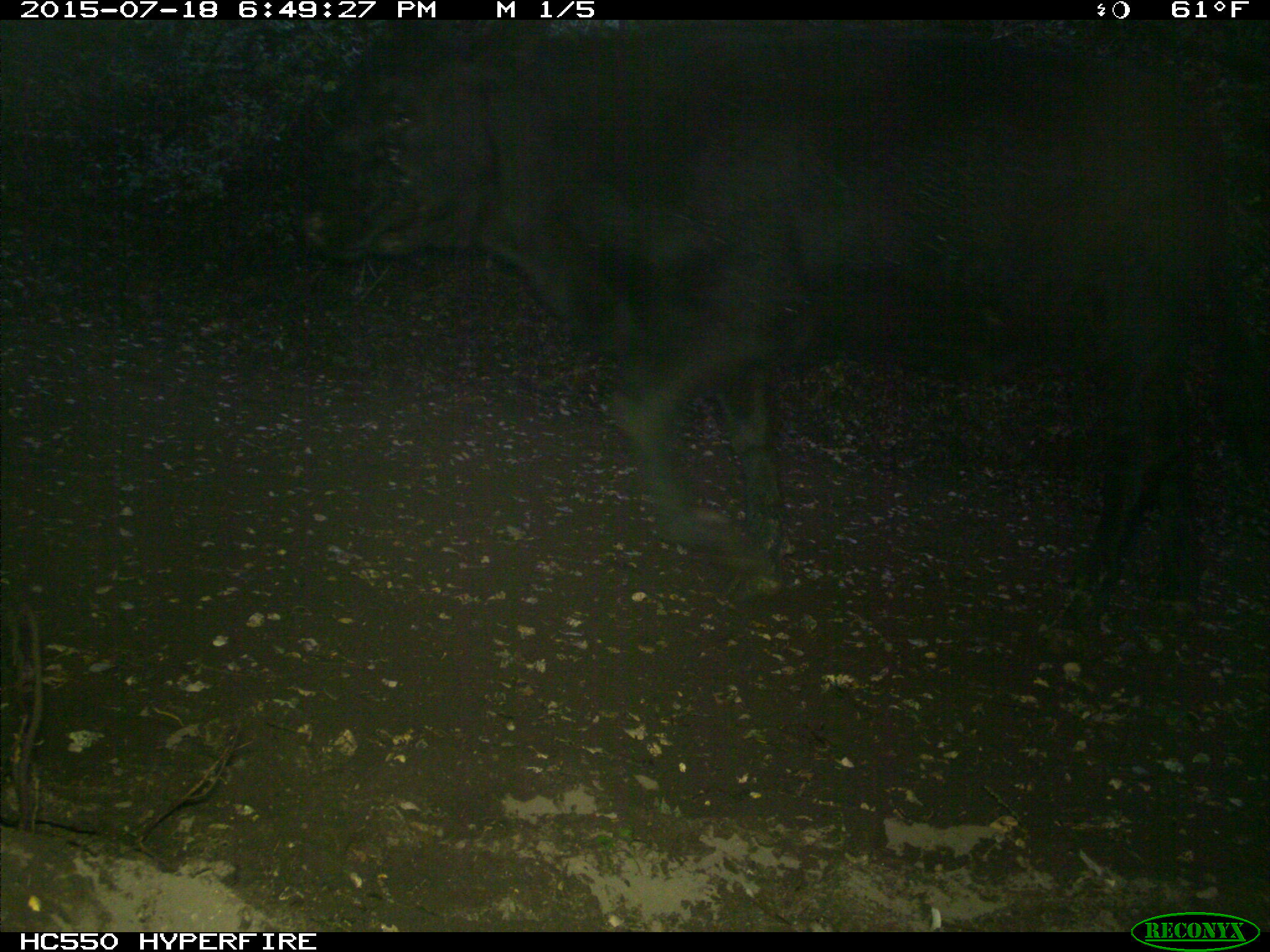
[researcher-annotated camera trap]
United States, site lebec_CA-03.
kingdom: Animalia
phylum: Chordata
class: Mammalia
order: Artiodactyla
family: Bovidae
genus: Bos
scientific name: Bos taurus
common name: domestic cow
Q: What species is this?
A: Bos taurus (domestic cow).